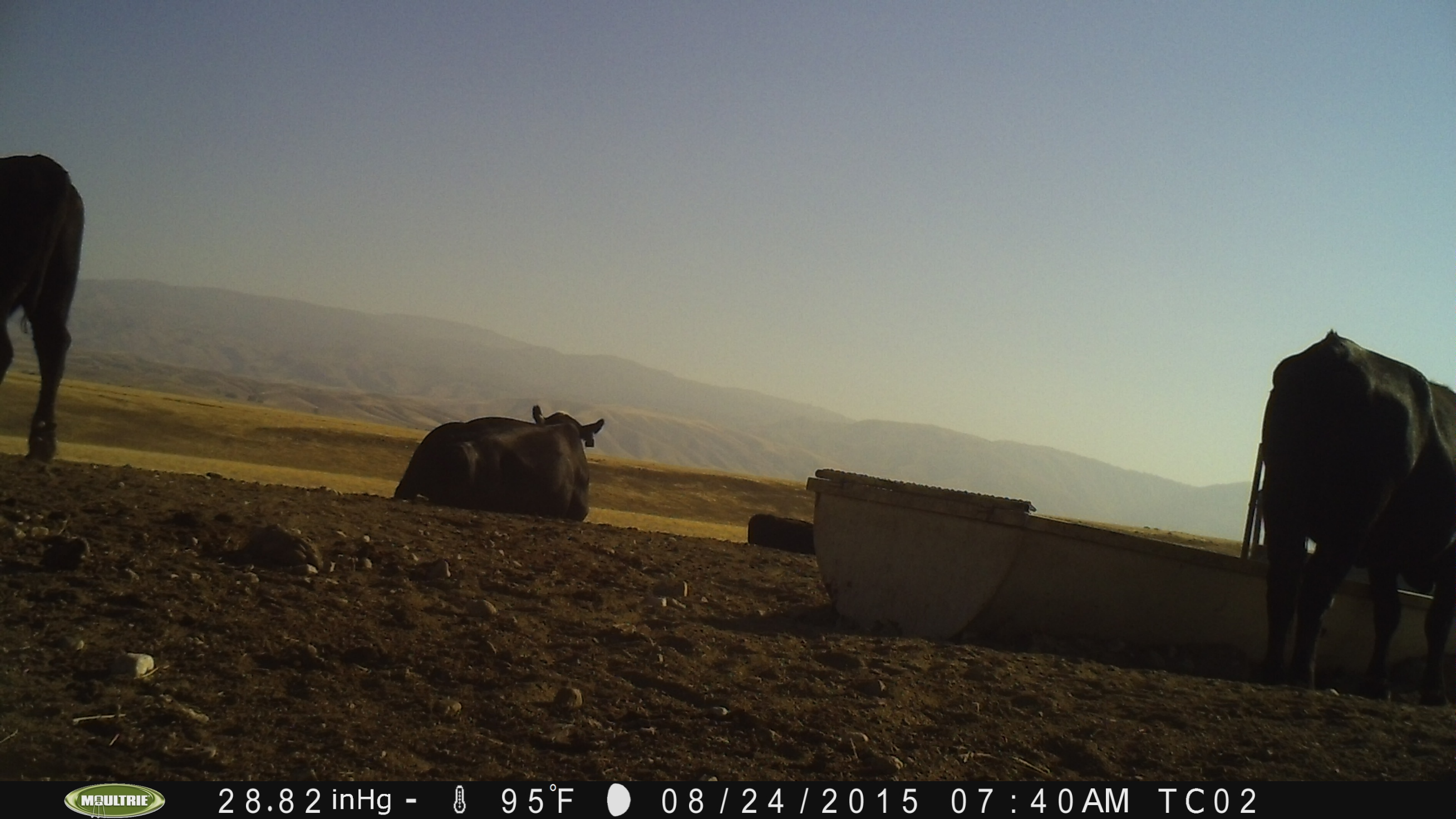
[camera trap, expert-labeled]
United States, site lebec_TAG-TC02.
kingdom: Animalia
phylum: Chordata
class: Mammalia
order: Artiodactyla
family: Bovidae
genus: Bos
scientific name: Bos taurus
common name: domestic cow